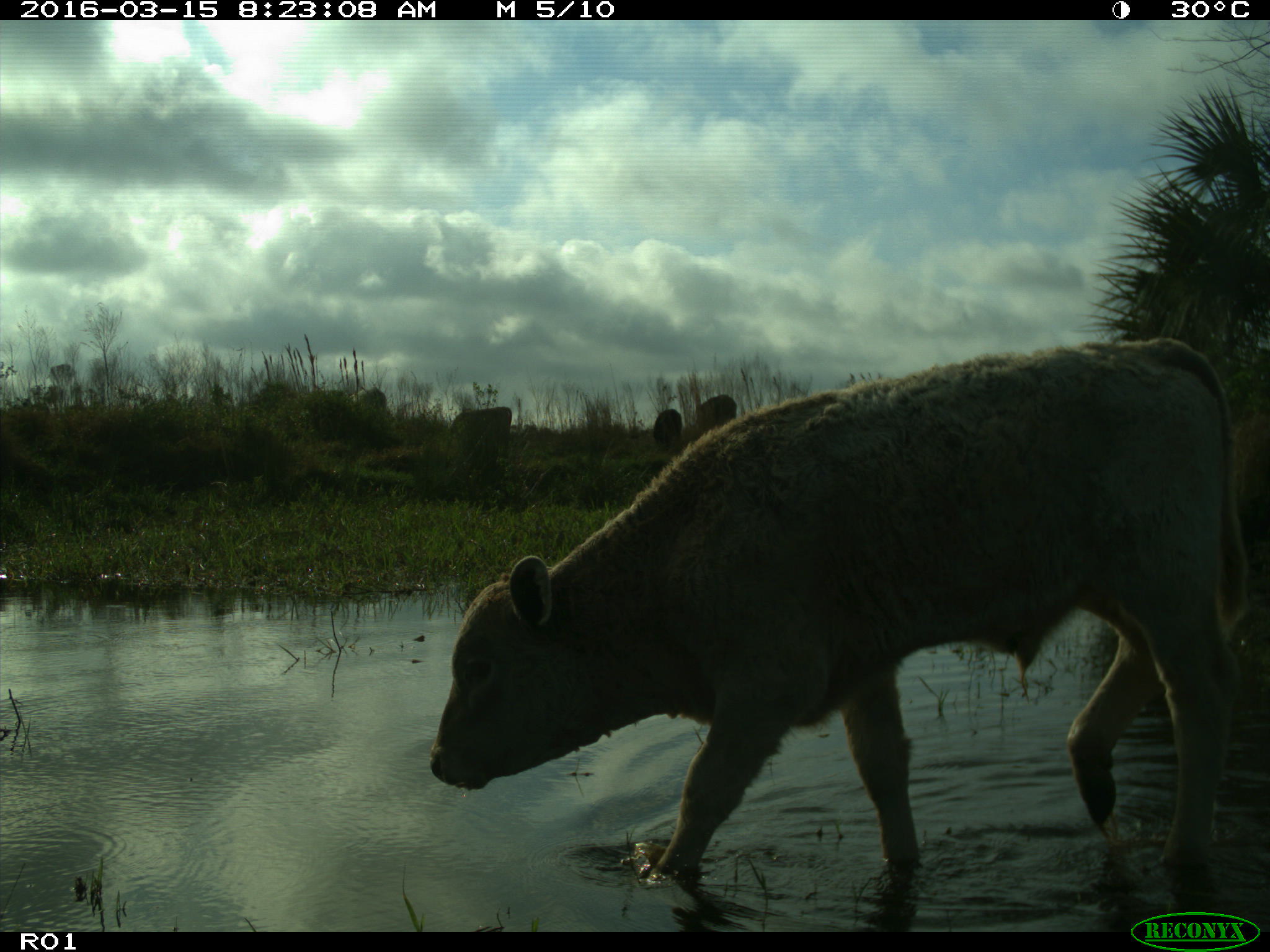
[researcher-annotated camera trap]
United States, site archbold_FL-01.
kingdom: Animalia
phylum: Chordata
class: Mammalia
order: Artiodactyla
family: Bovidae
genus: Bos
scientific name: Bos taurus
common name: domestic cow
Bos taurus (domestic cow).